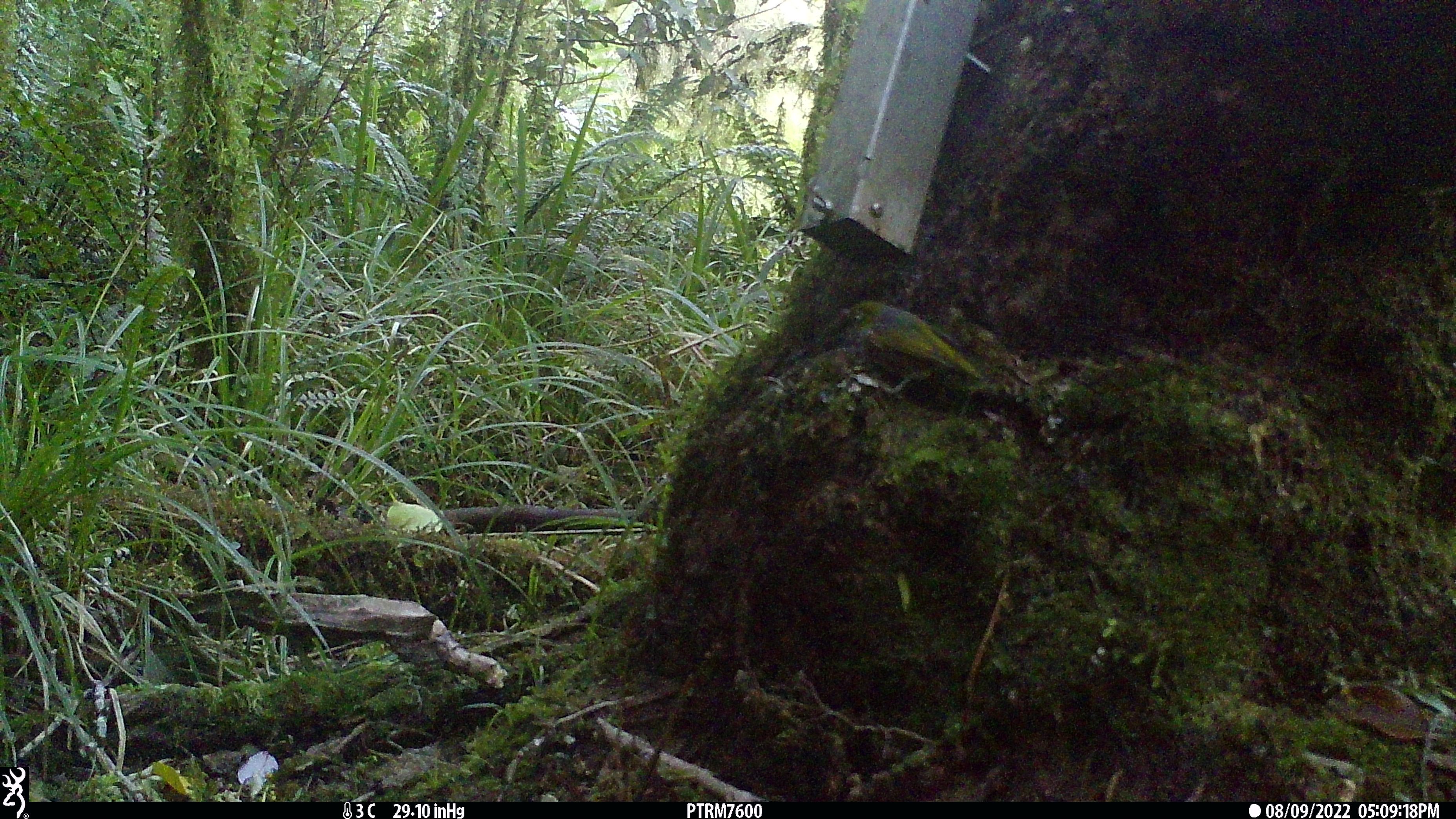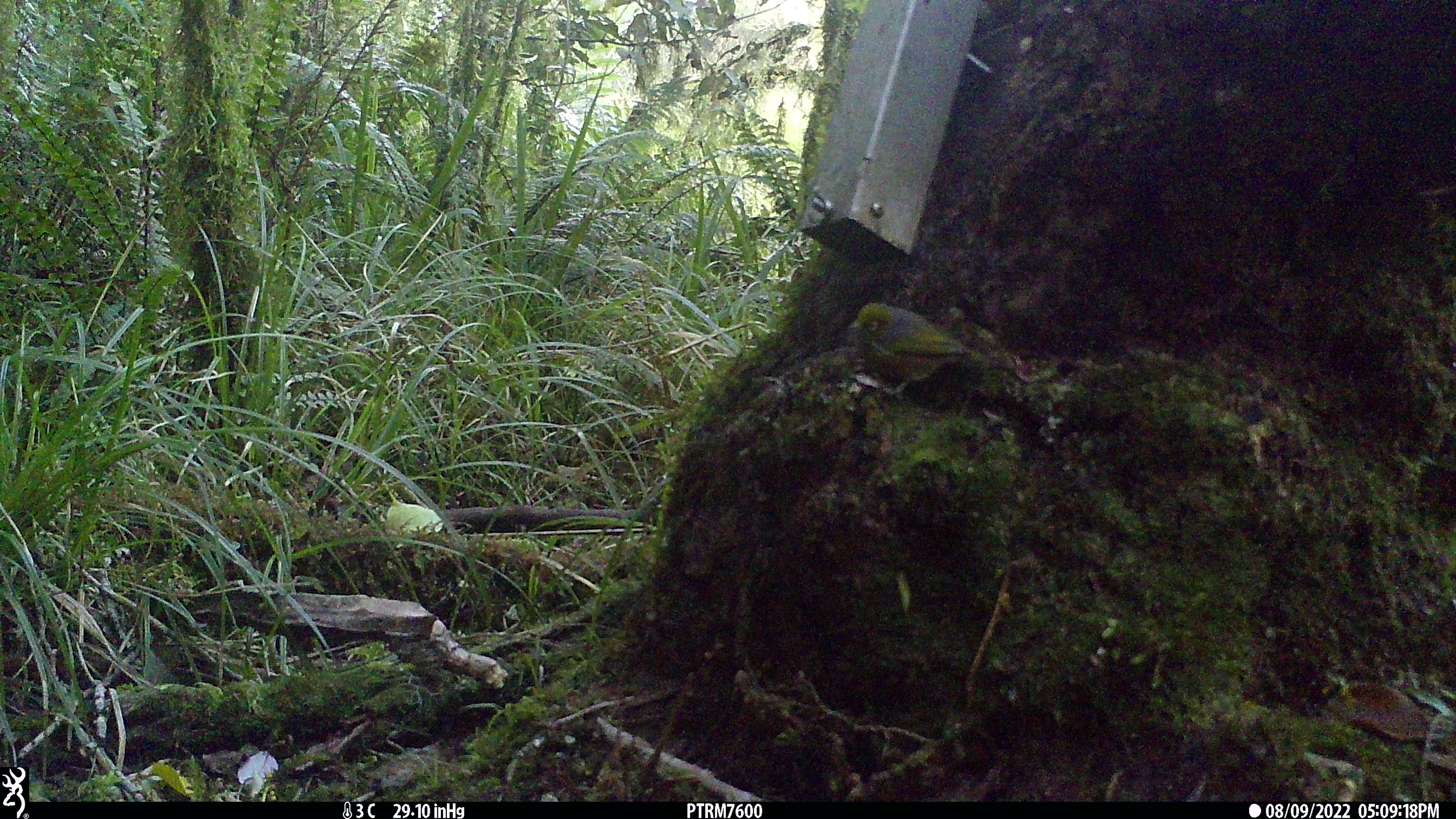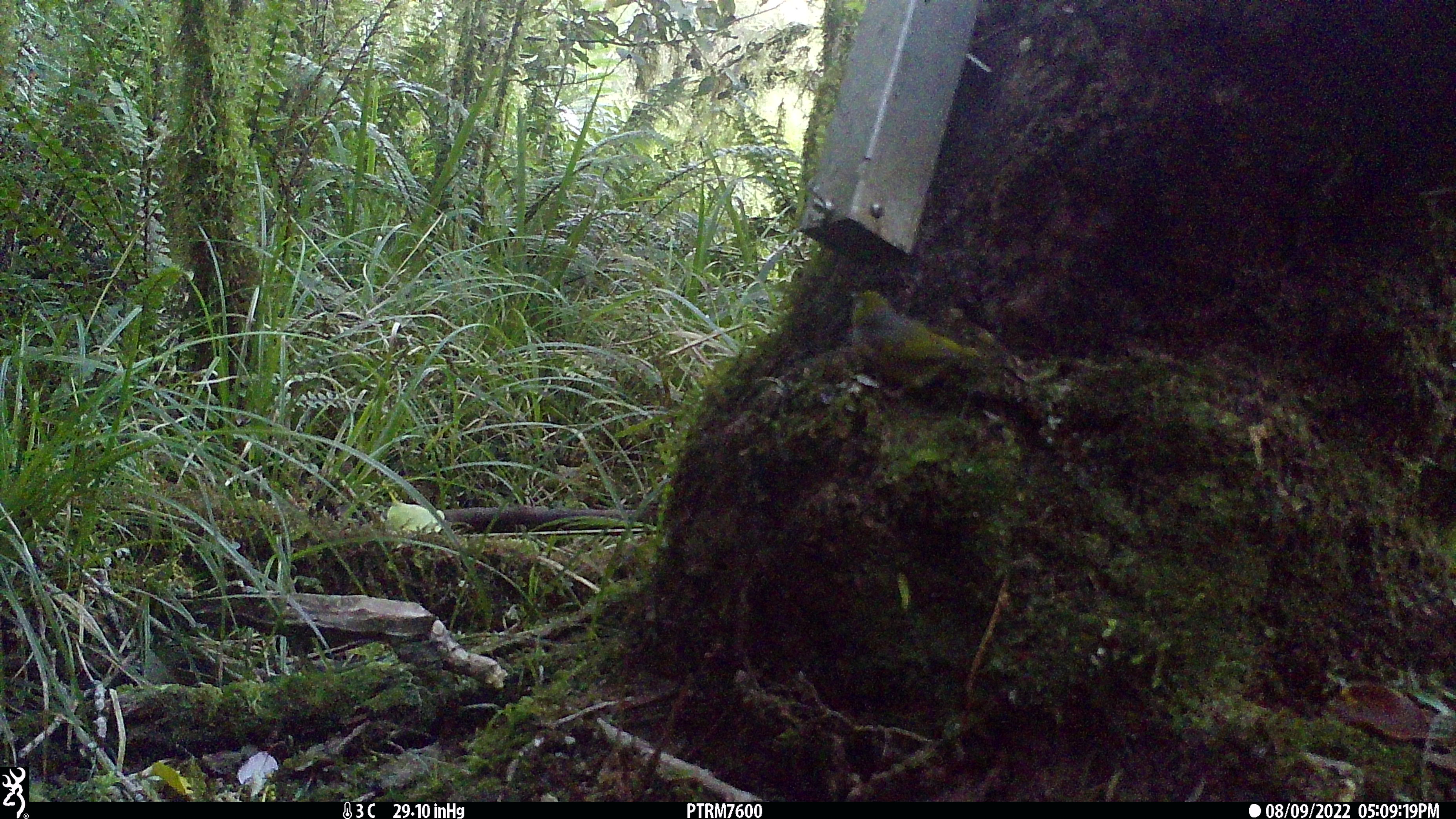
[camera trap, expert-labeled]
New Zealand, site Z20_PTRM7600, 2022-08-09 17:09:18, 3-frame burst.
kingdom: Animalia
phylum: Chordata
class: Aves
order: Passeriformes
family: Zosteropidae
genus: Zosterops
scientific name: Zosterops lateralis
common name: silvereye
Silvereye (Zosterops lateralis).